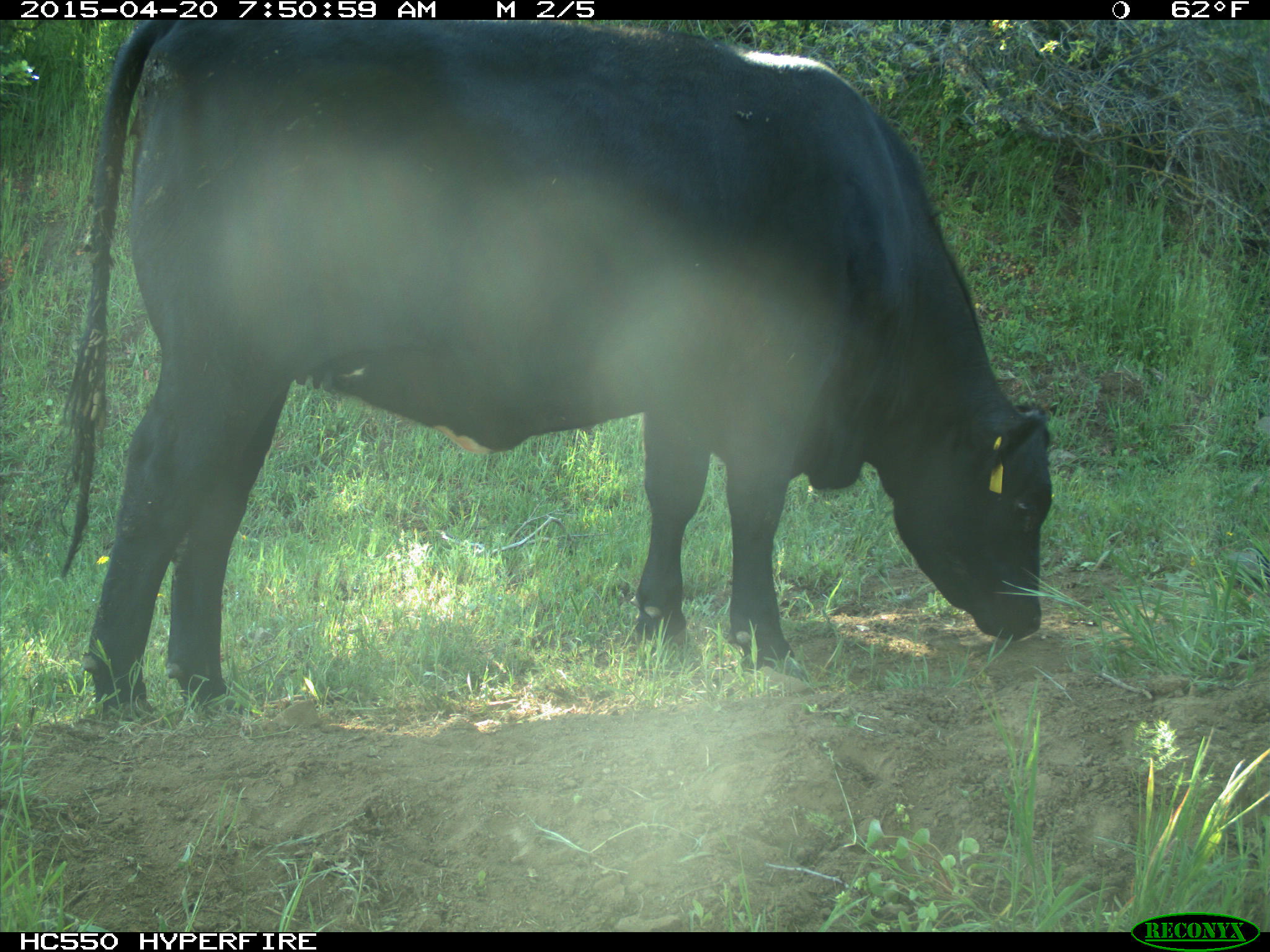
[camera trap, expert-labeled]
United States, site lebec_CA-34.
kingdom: Animalia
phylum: Chordata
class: Mammalia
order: Artiodactyla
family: Bovidae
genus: Bos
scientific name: Bos taurus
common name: domestic cow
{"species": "Bos taurus (domestic cow)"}